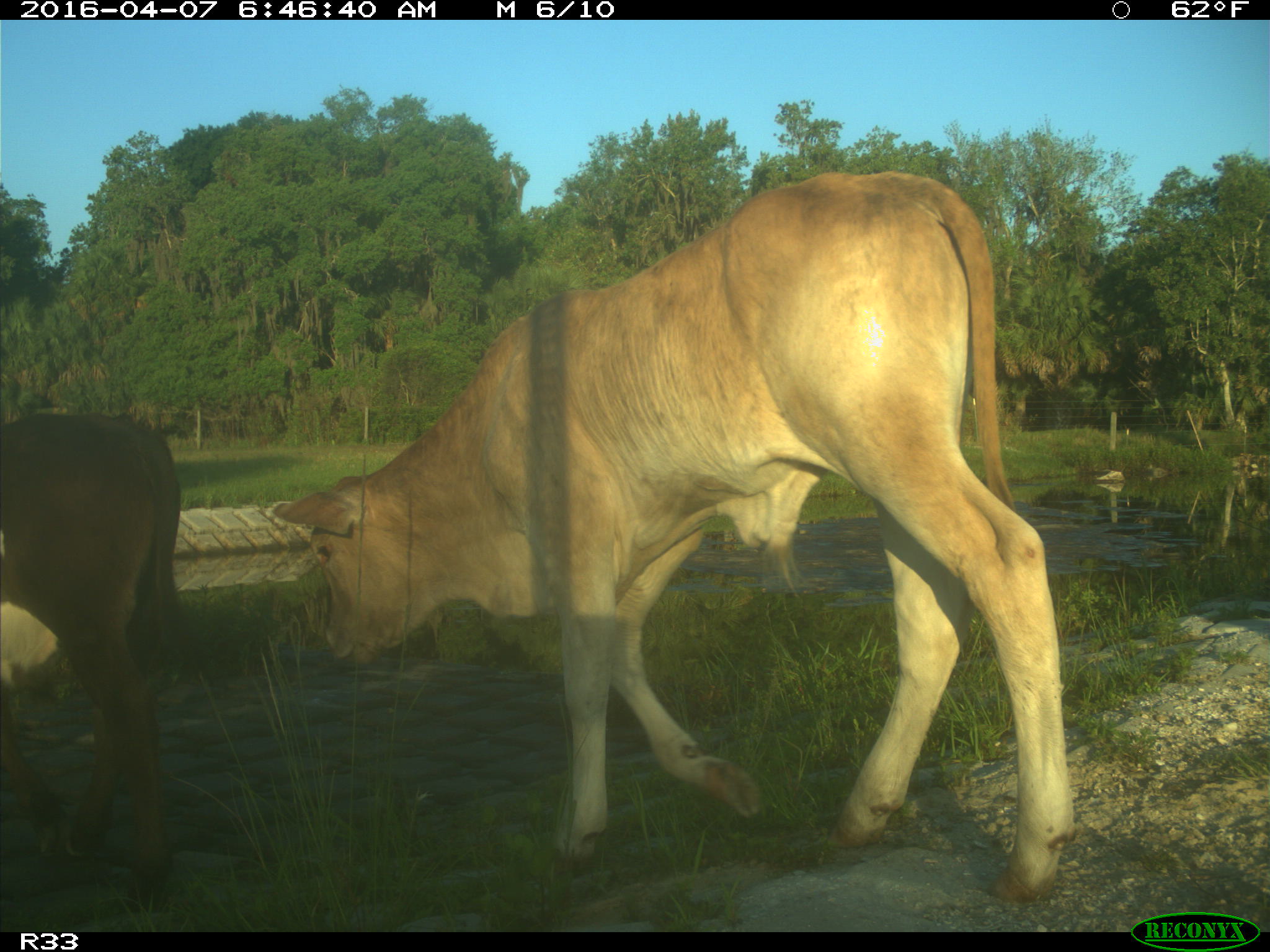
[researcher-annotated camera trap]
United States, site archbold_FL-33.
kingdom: Animalia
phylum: Chordata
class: Mammalia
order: Artiodactyla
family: Bovidae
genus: Bos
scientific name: Bos taurus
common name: domestic cow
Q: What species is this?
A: Bos taurus (domestic cow).